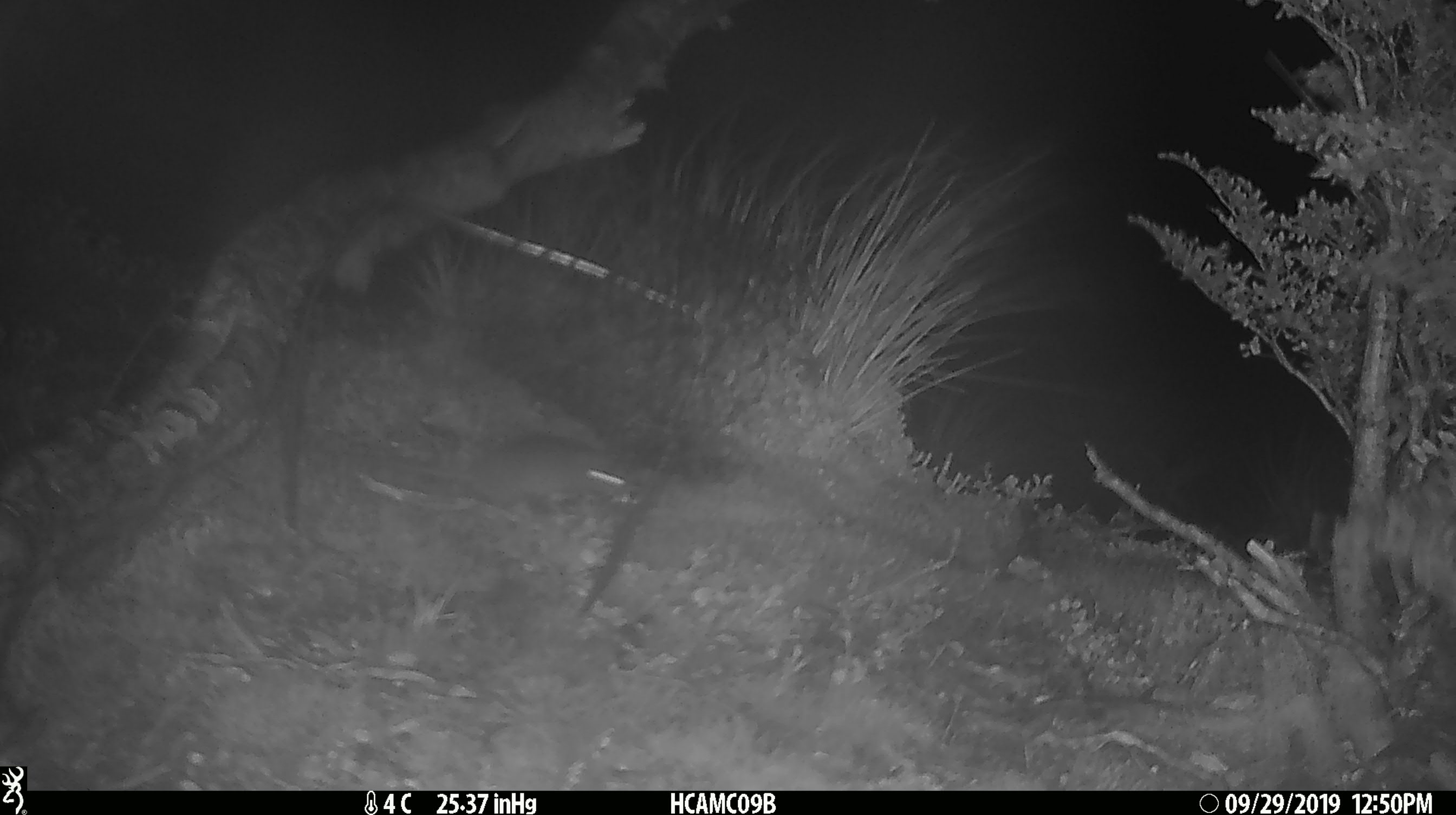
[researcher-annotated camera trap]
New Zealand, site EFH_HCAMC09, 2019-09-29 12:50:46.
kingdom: Animalia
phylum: Chordata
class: Mammalia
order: Rodentia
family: Muridae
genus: Mus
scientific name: Mus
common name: mouse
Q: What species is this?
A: Mouse (Mus).